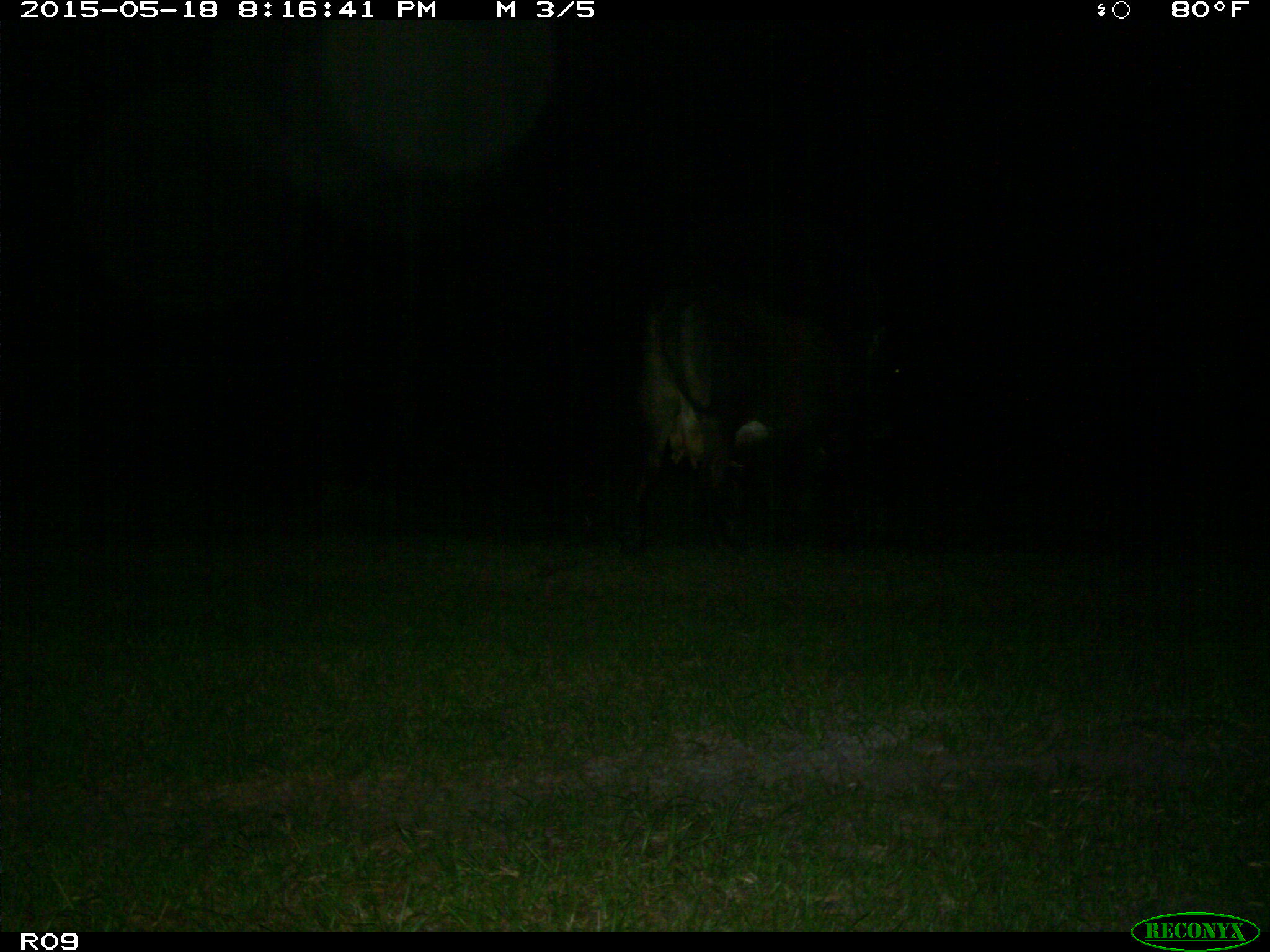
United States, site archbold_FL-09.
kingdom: Animalia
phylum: Chordata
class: Mammalia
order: Artiodactyla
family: Bovidae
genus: Bos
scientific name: Bos taurus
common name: domestic cow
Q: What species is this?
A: Bos taurus (domestic cow).